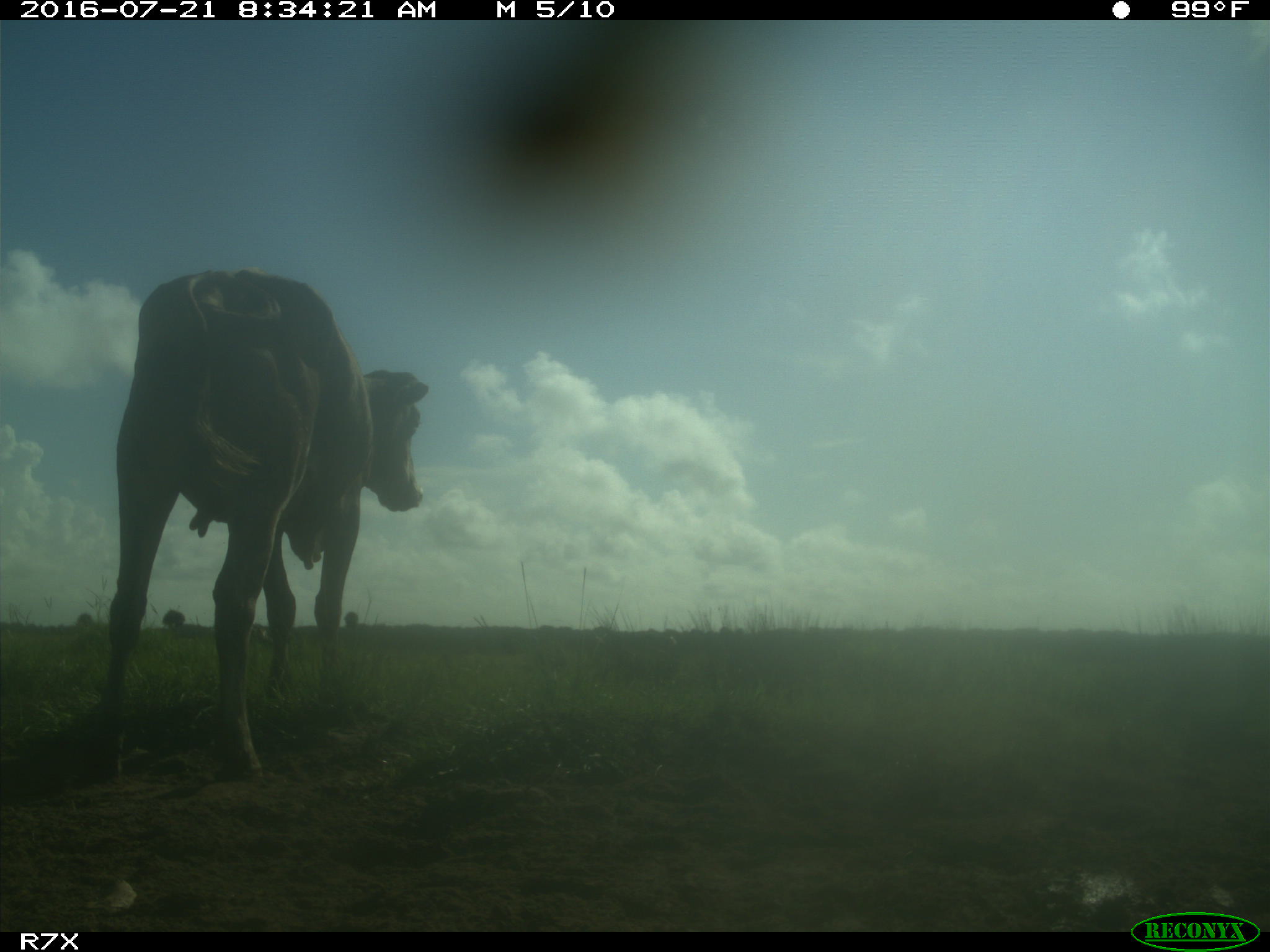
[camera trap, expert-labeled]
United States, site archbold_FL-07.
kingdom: Animalia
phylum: Chordata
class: Mammalia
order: Artiodactyla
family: Bovidae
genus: Bos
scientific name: Bos taurus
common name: domestic cow